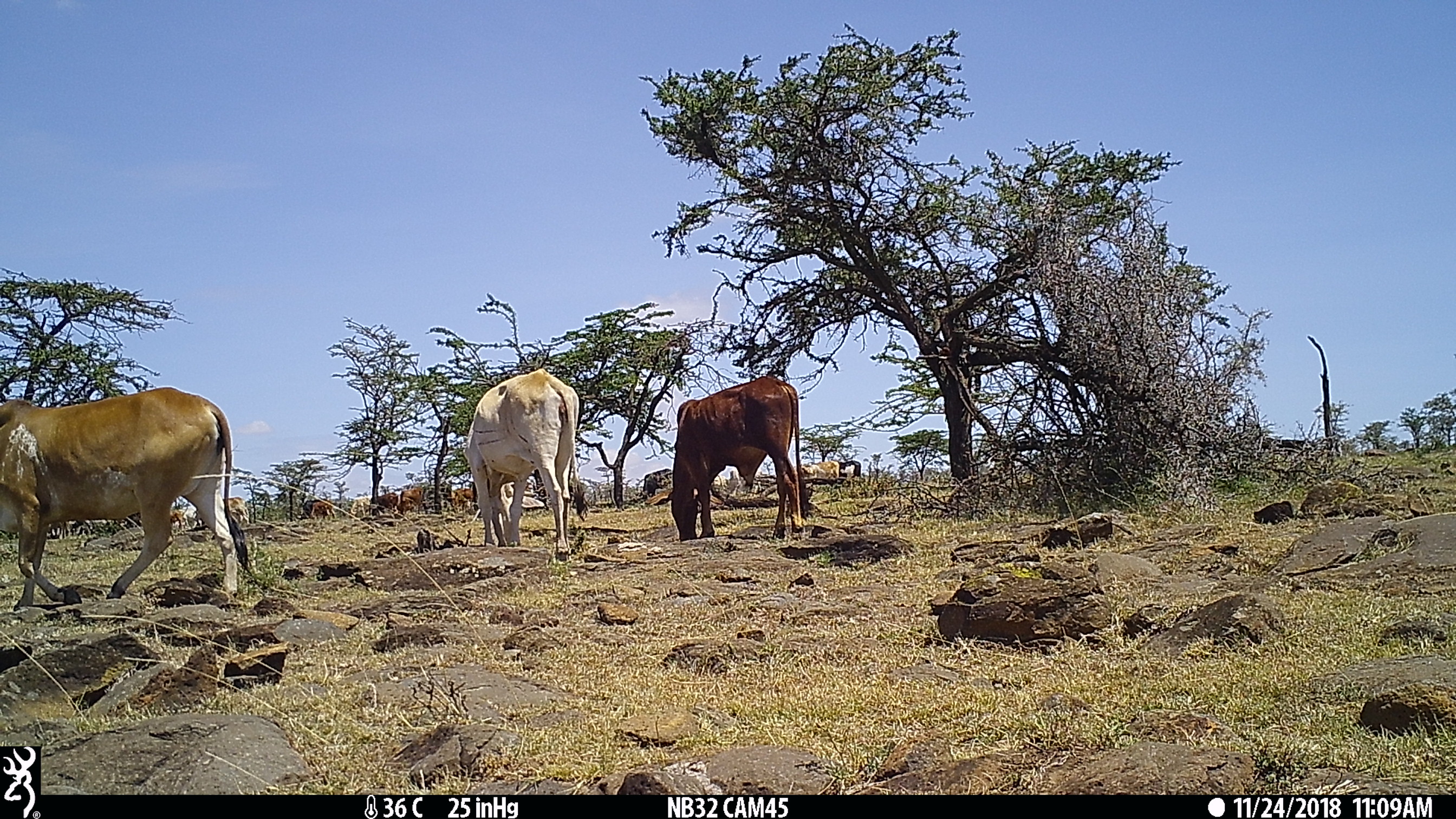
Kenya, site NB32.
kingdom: Animalia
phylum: Chordata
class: Mammalia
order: Artiodactyla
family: Bovidae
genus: Bos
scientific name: Bos taurus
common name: cattle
Cattle (Bos taurus).